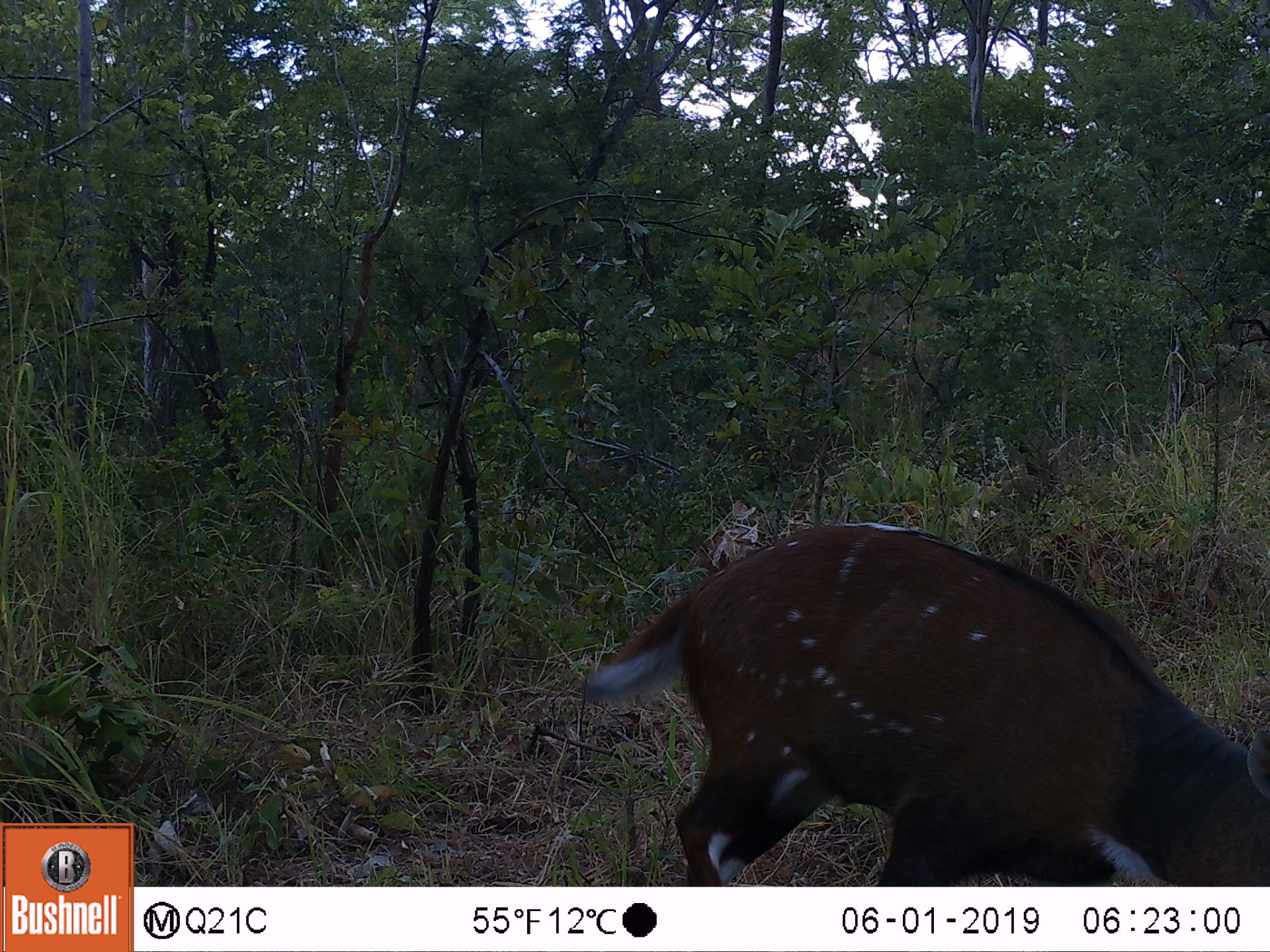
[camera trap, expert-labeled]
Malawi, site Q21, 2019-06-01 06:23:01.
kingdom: Animalia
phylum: Chordata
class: Mammalia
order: Artiodactyla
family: Bovidae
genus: Tragelaphus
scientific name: Tragelaphus sylvaticus sylvaticus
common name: cape bushbuck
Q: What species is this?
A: Cape bushbuck (Tragelaphus sylvaticus sylvaticus).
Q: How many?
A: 1.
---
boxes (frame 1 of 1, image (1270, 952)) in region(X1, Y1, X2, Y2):
cape bushbuck: region(565, 504, 1266, 883)